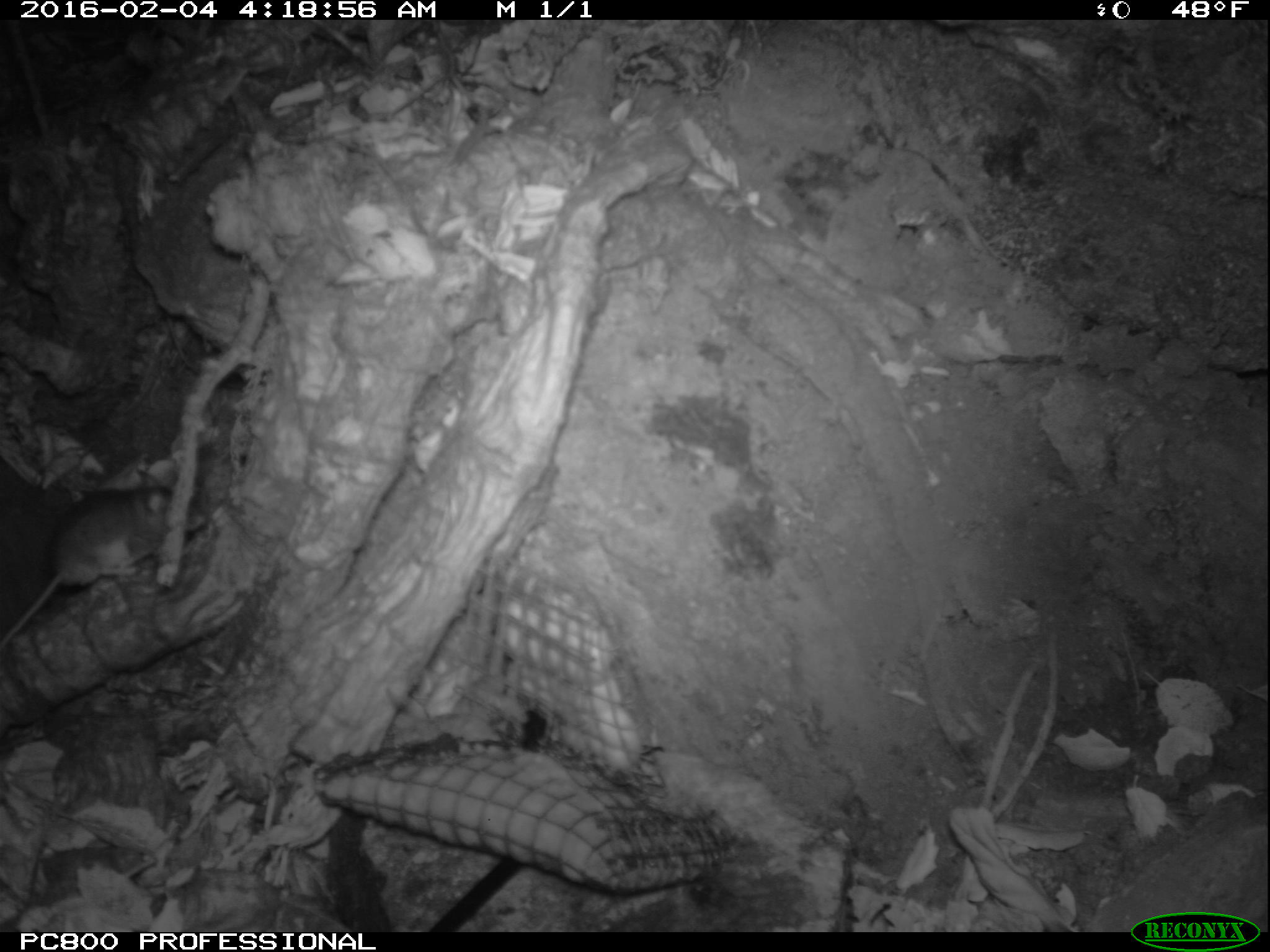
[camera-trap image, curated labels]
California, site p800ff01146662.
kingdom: Animalia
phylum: Chordata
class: Mammalia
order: Rodentia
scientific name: Rodentia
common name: rodent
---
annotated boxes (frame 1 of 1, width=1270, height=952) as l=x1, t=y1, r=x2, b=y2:
rodent: l=0, t=468, r=204, b=650